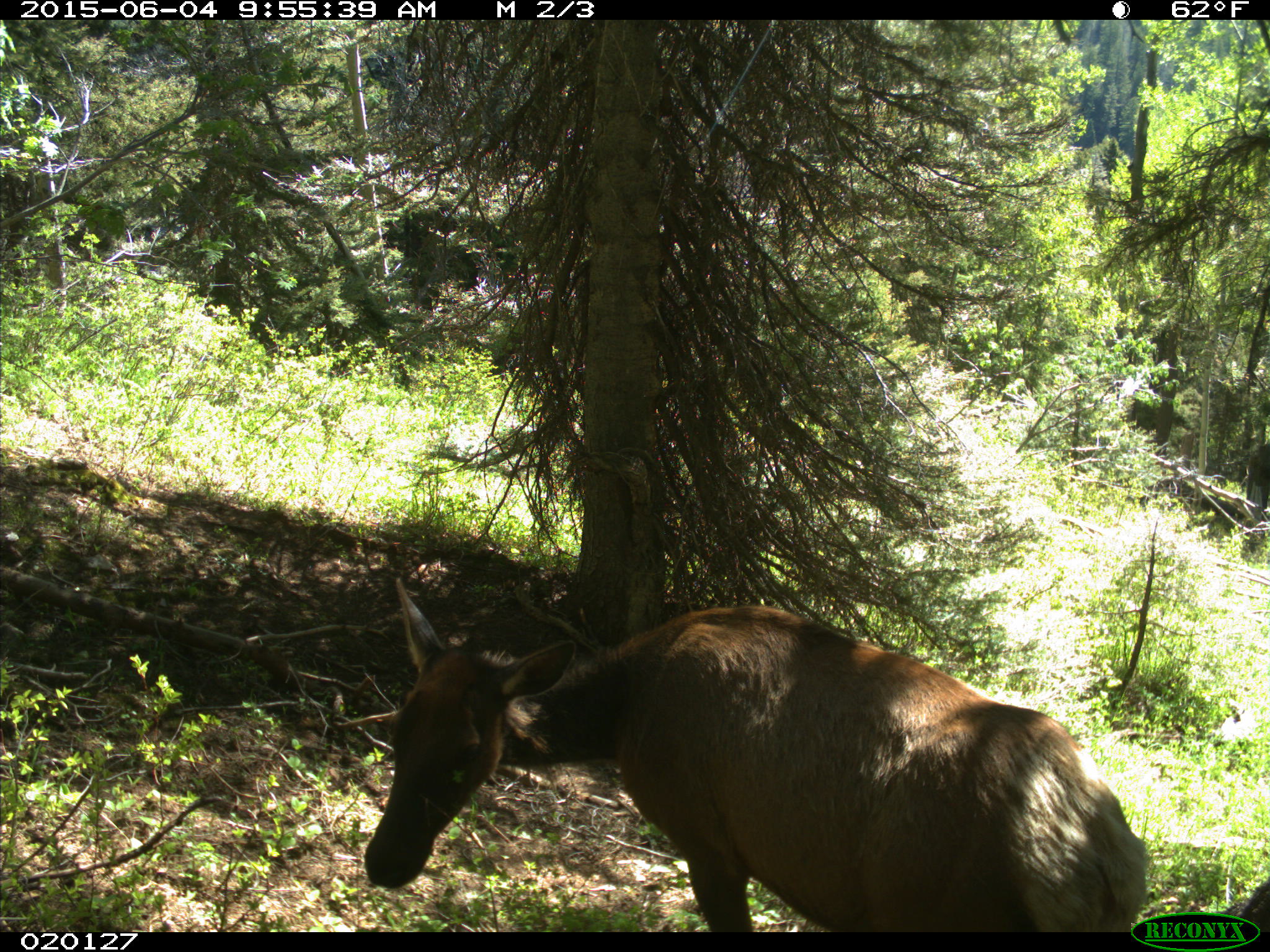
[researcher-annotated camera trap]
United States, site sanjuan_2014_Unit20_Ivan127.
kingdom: Animalia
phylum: Chordata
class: Mammalia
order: Artiodactyla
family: Cervidae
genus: Cervus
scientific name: Cervus elaphus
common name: red deer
Cervus elaphus (red deer).